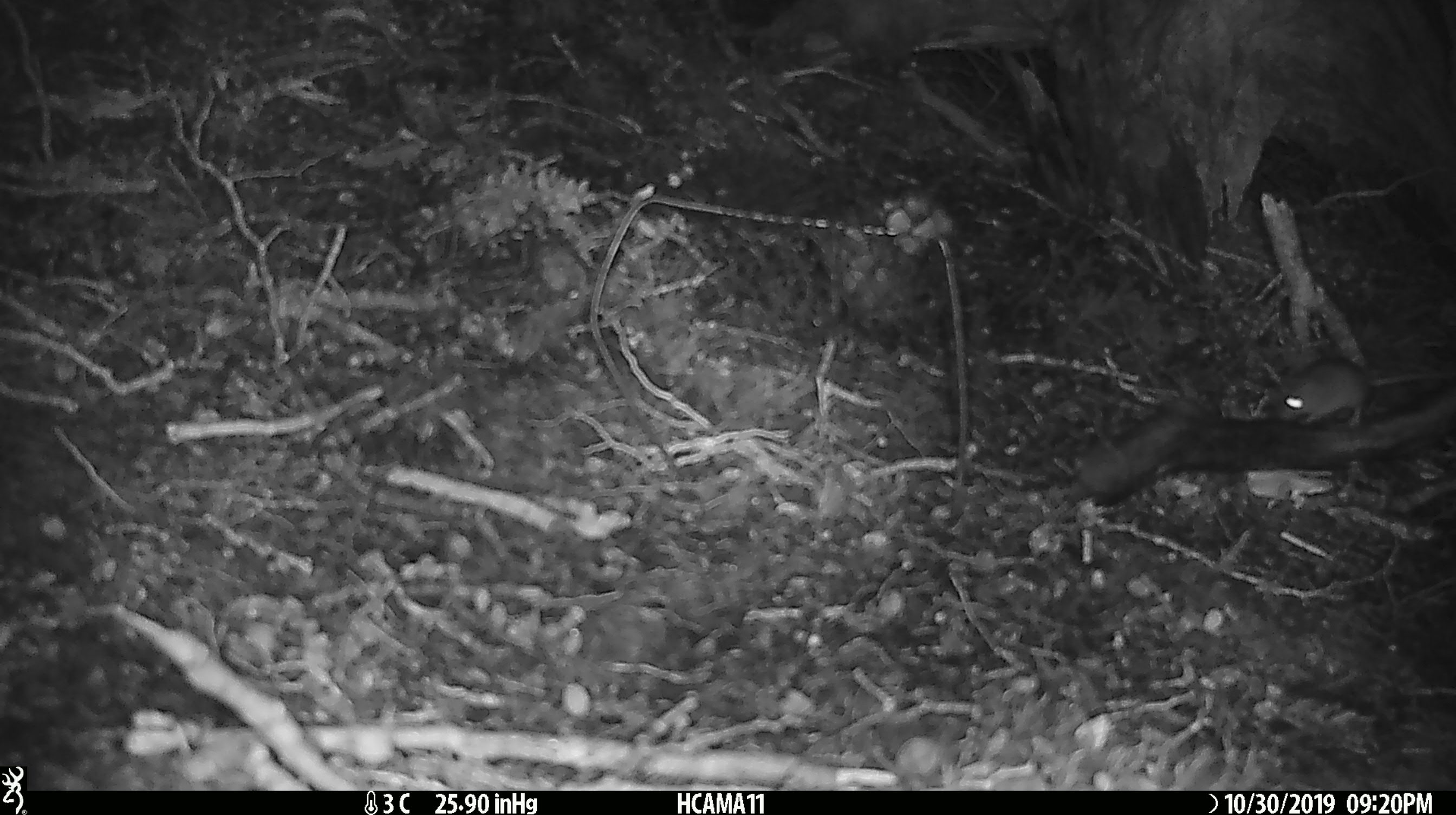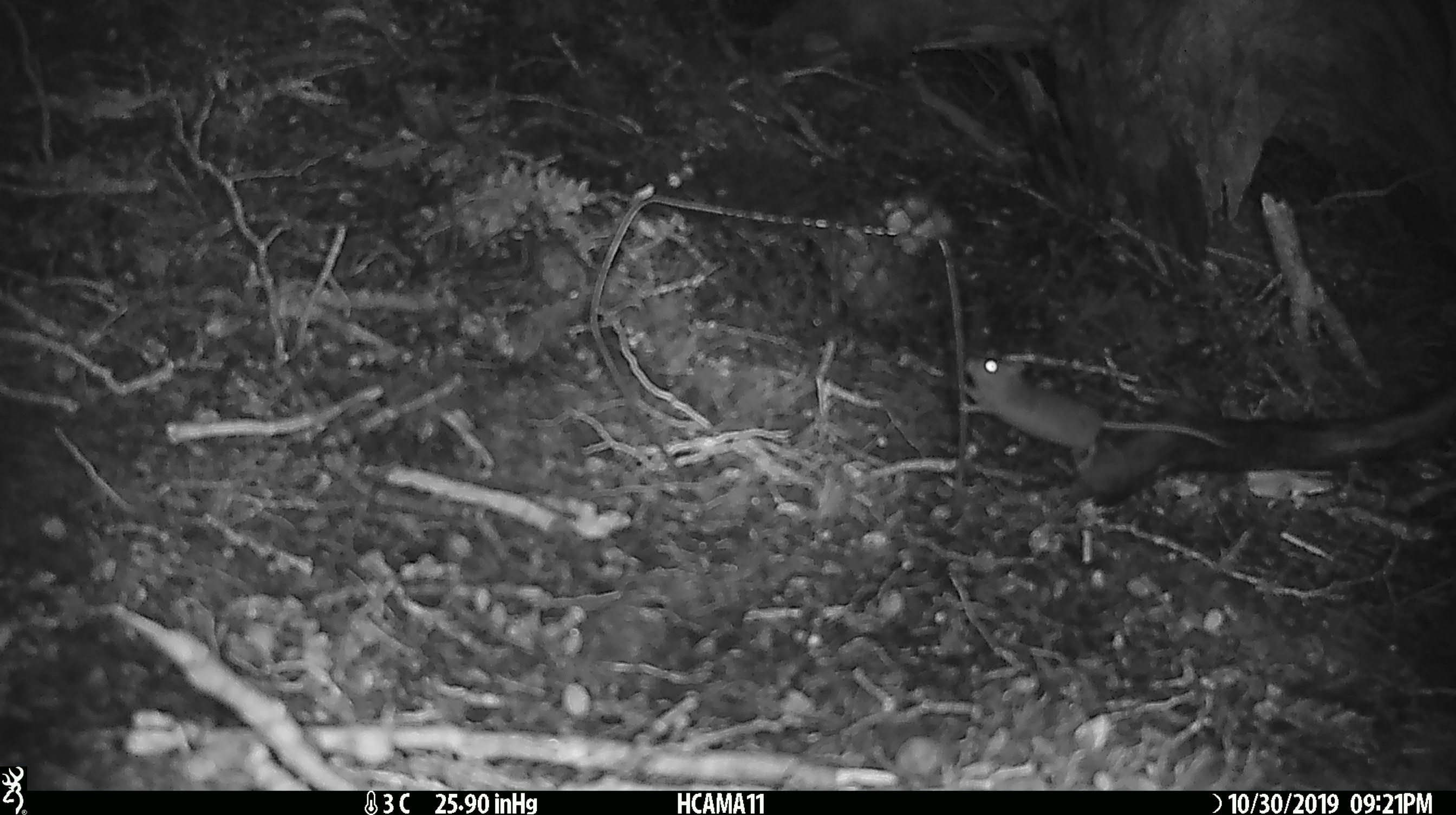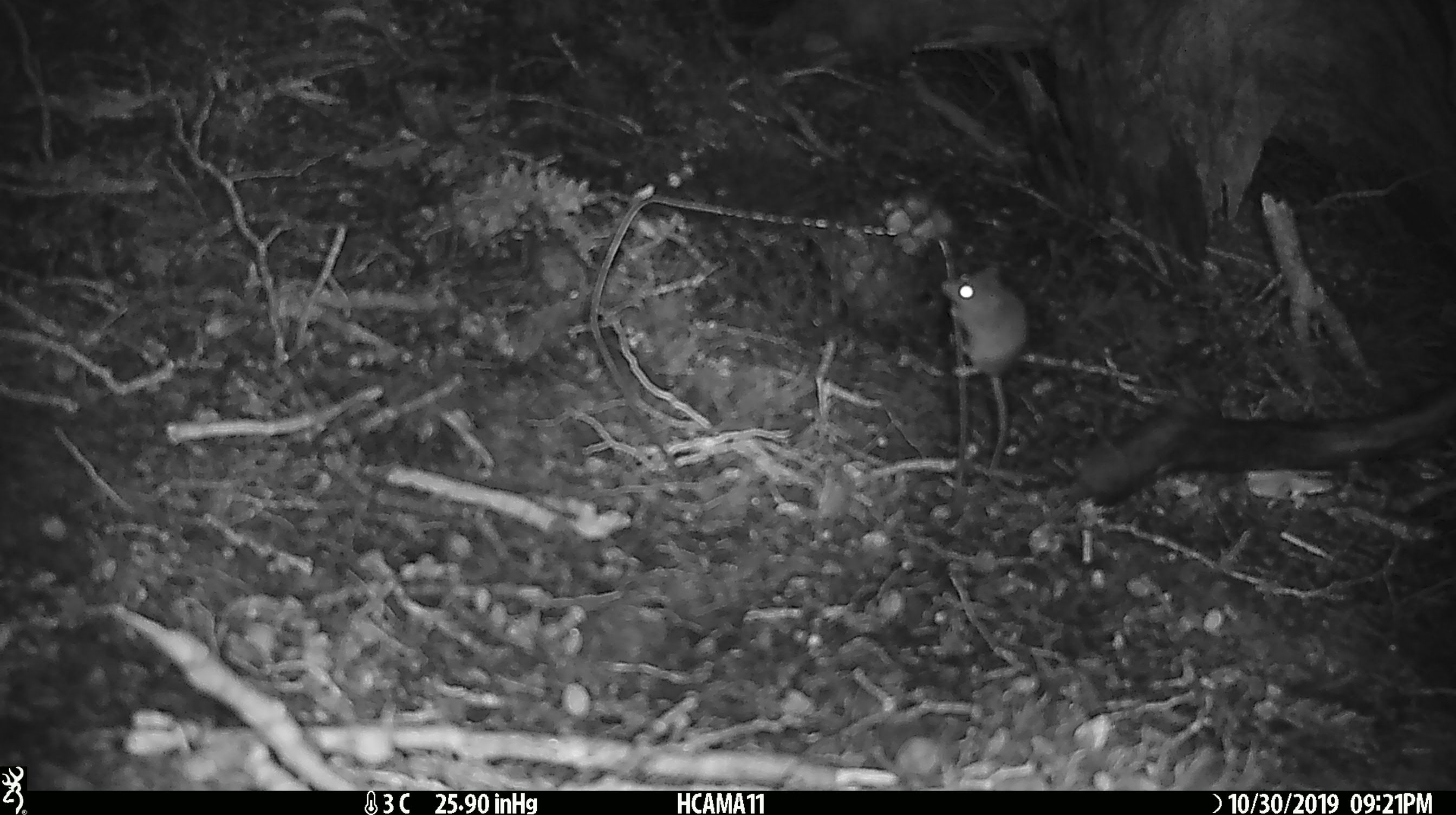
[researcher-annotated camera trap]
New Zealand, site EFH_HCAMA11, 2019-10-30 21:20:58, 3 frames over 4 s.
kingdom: Animalia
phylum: Chordata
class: Mammalia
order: Rodentia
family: Muridae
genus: Mus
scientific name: Mus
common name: mouse